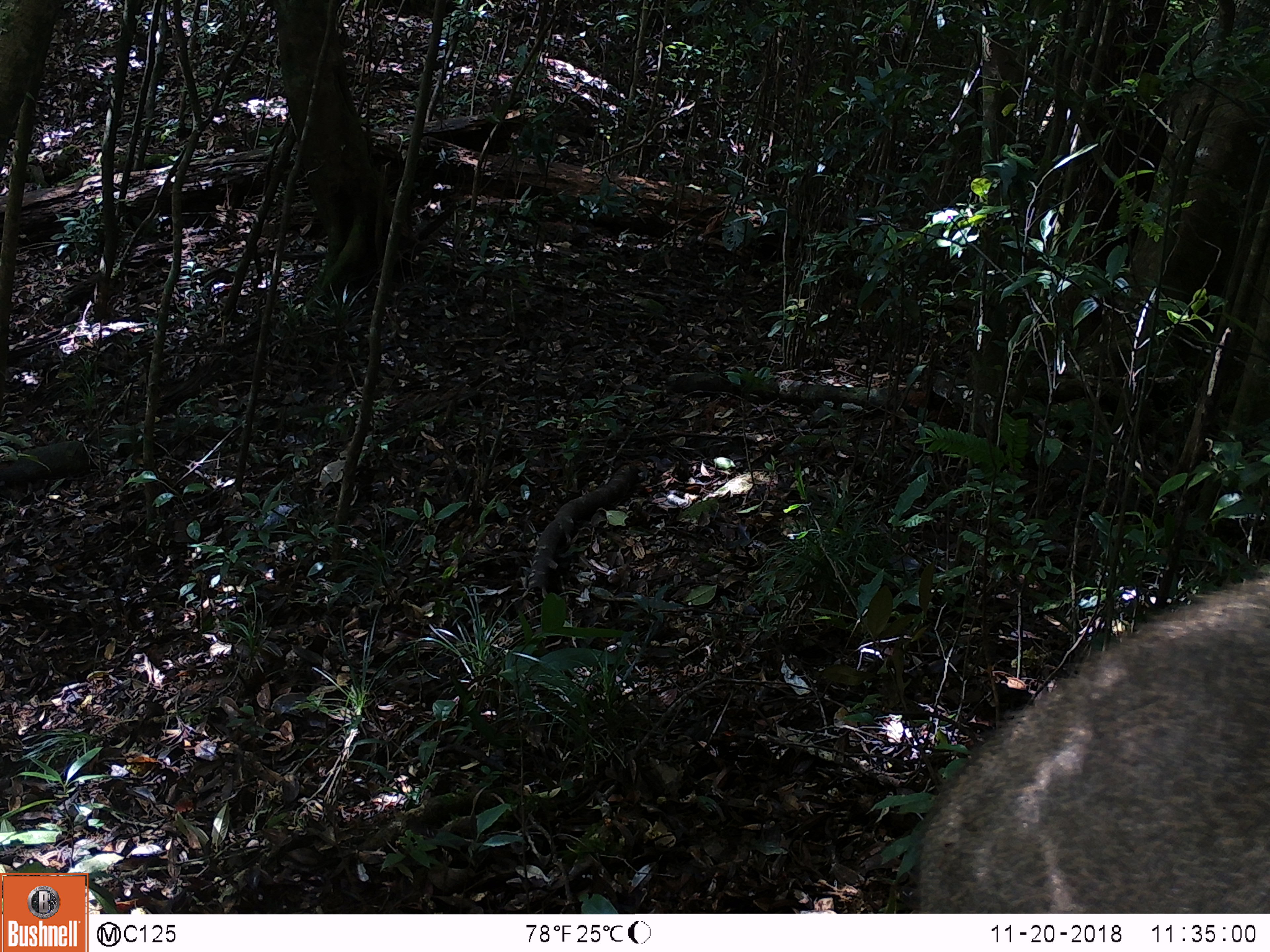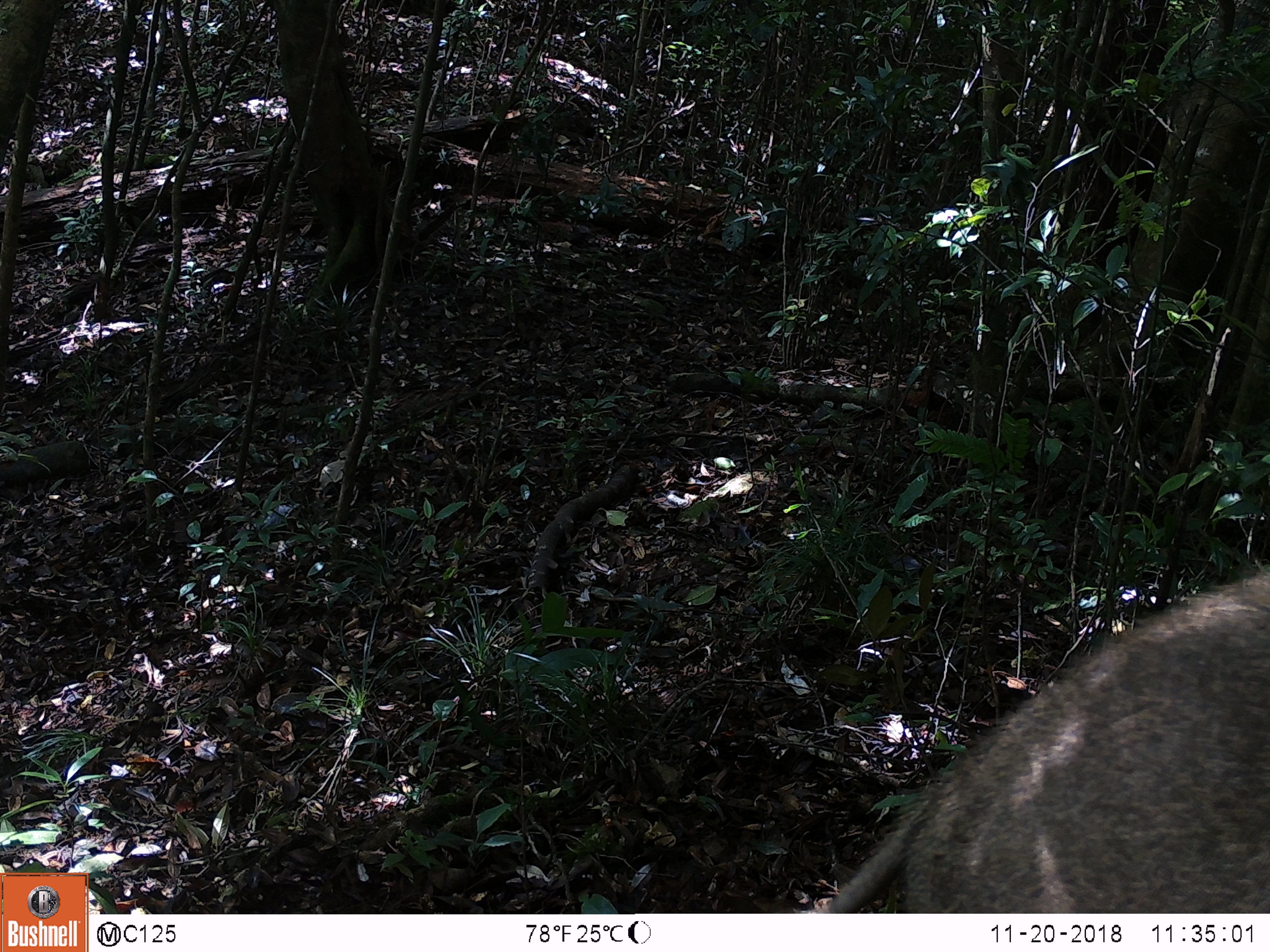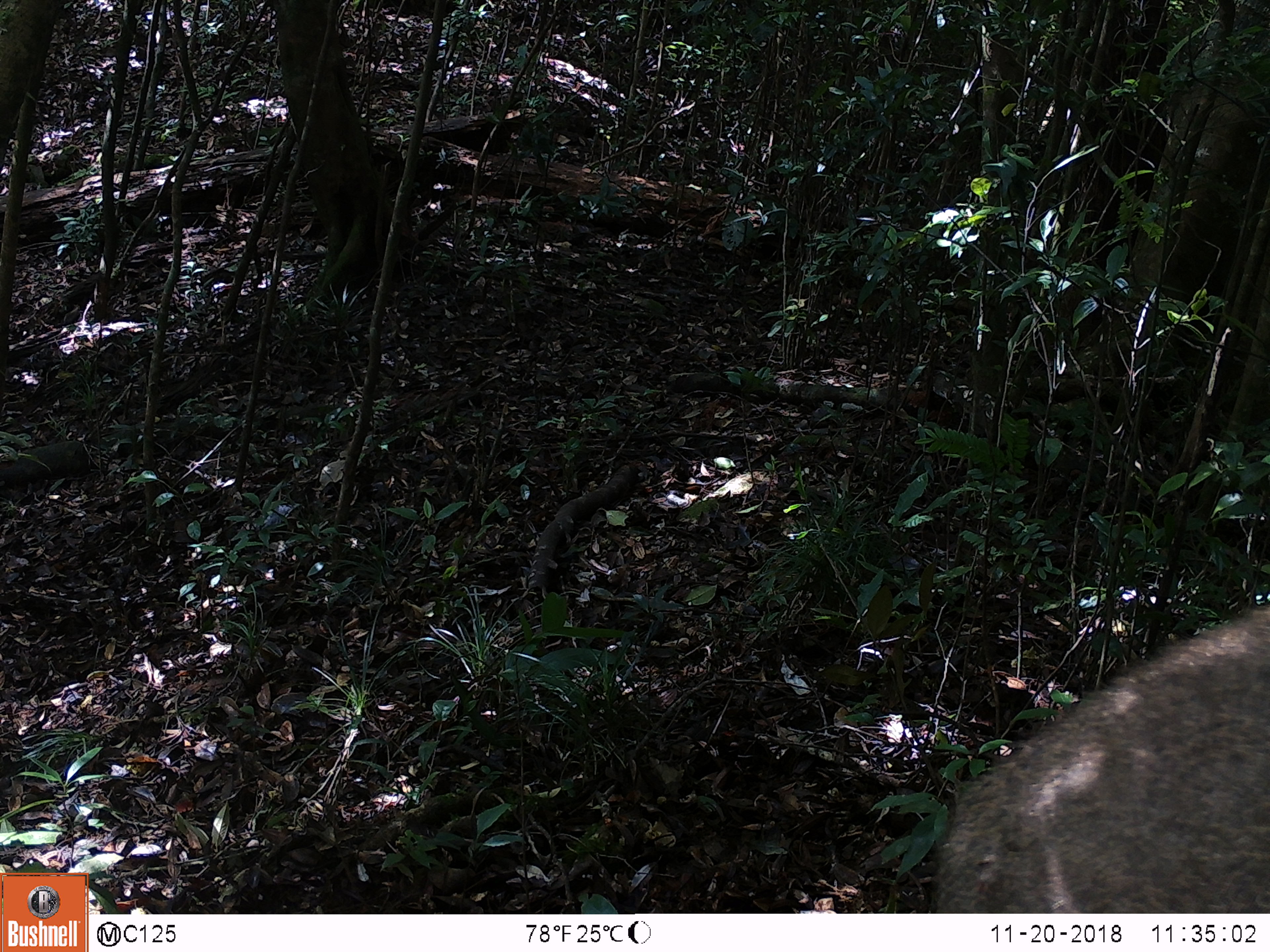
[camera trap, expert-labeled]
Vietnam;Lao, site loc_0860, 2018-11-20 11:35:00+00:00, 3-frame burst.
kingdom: Animalia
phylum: Chordata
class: Mammalia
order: Artiodactyla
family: Suidae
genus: Sus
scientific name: Sus scrofa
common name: eurasian wild pig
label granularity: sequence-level